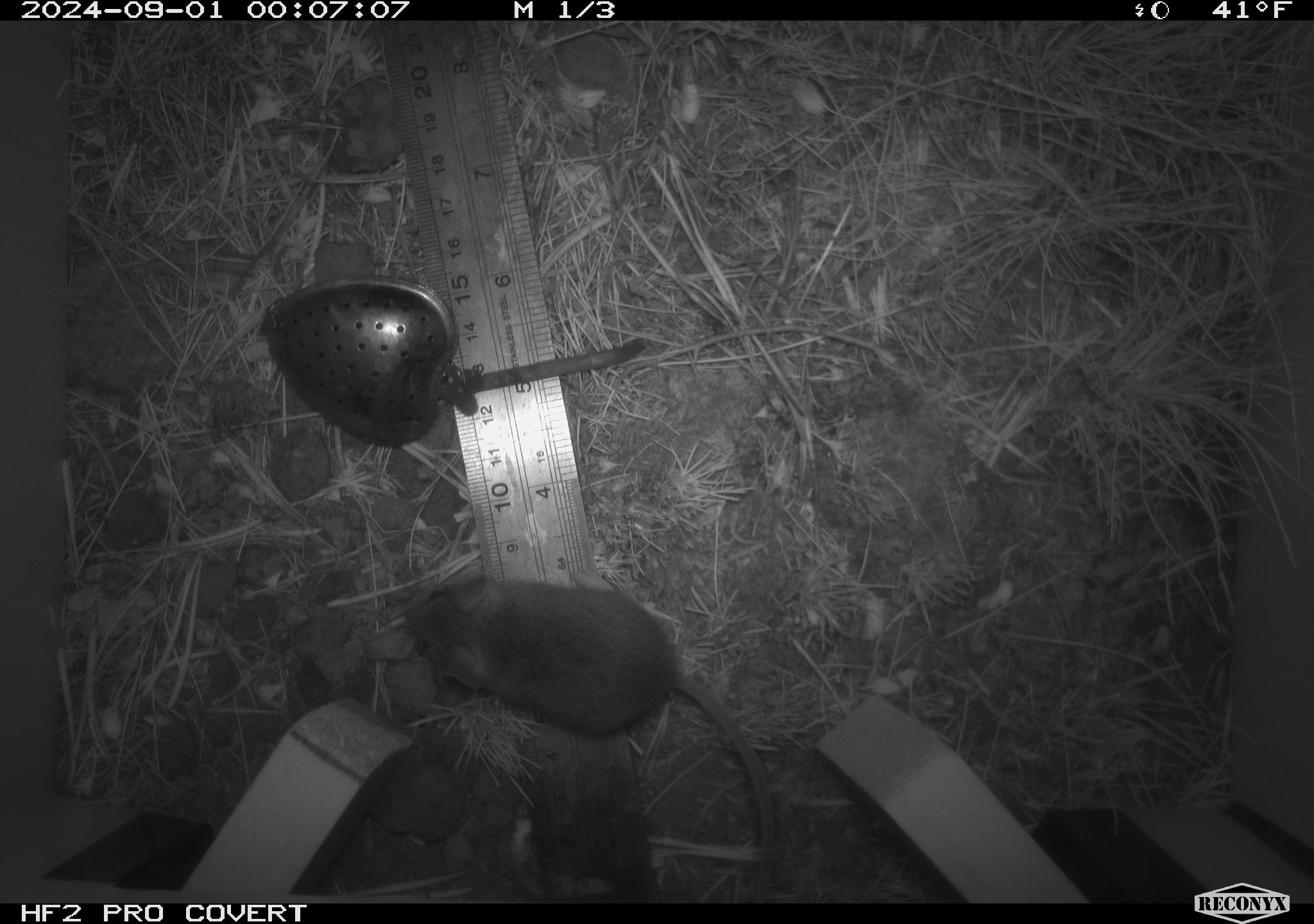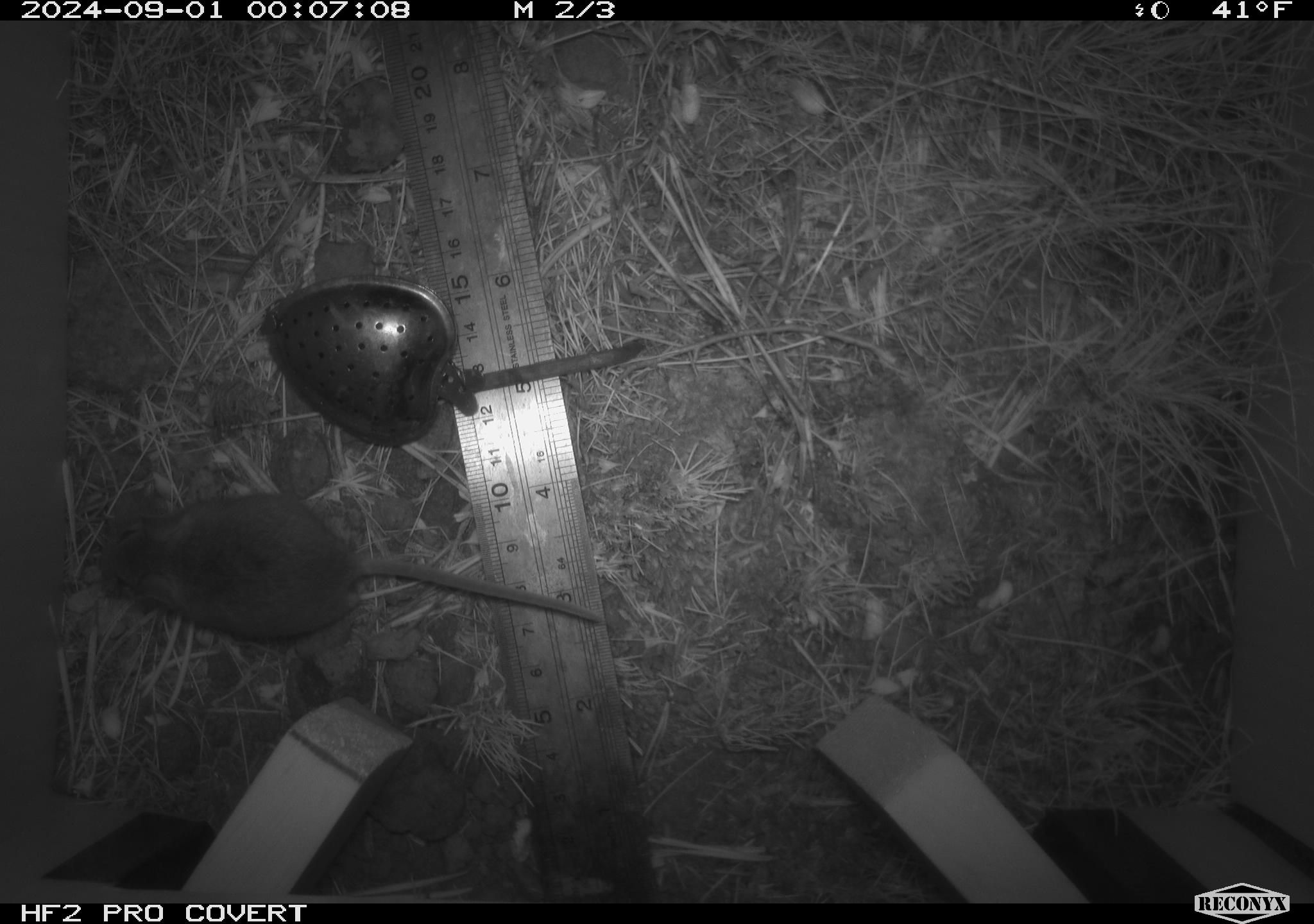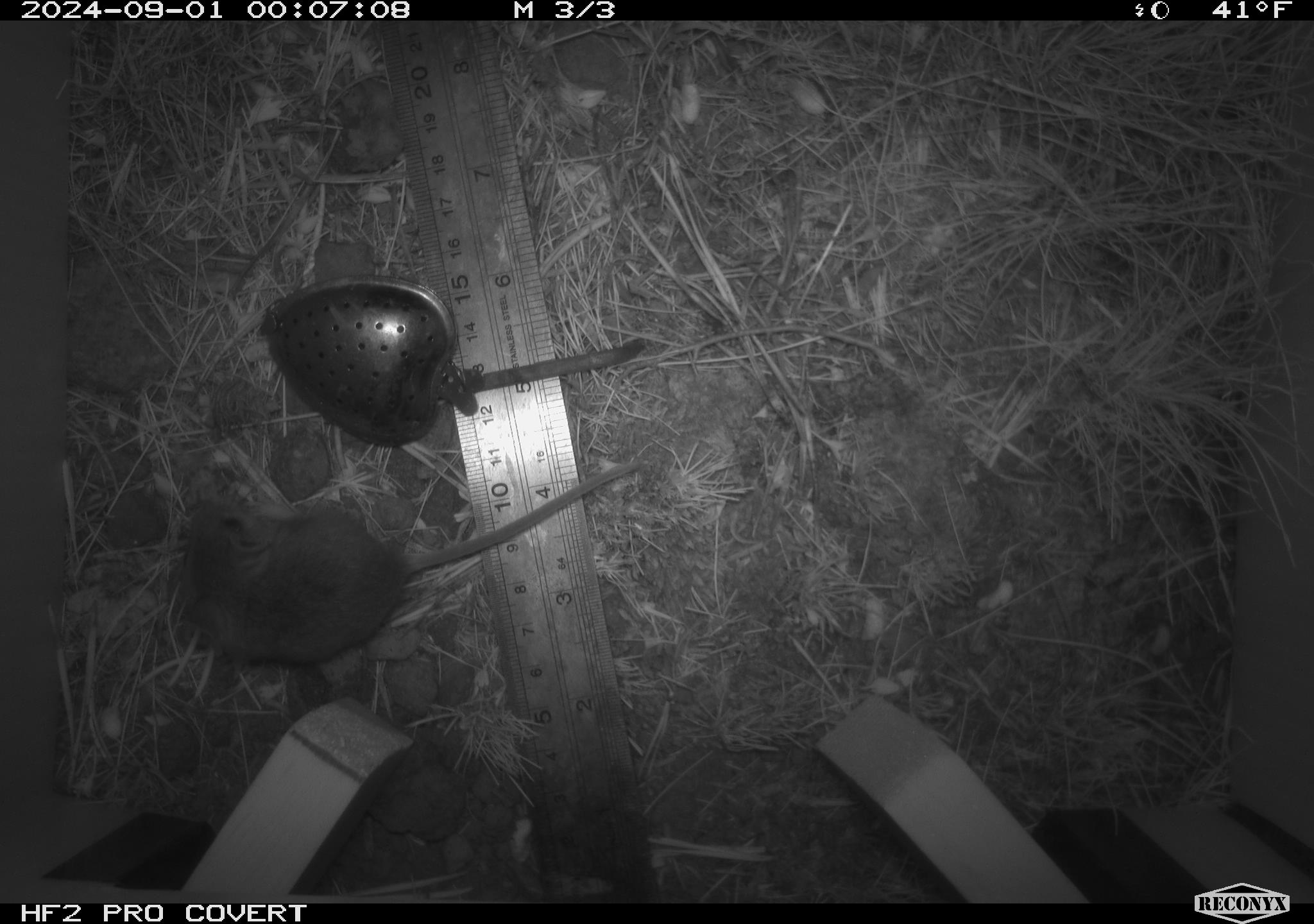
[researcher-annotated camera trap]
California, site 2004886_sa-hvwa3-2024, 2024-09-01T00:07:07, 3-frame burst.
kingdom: Animalia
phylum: Chordata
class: Mammalia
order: Rodentia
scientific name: Rodentia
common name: mouse species